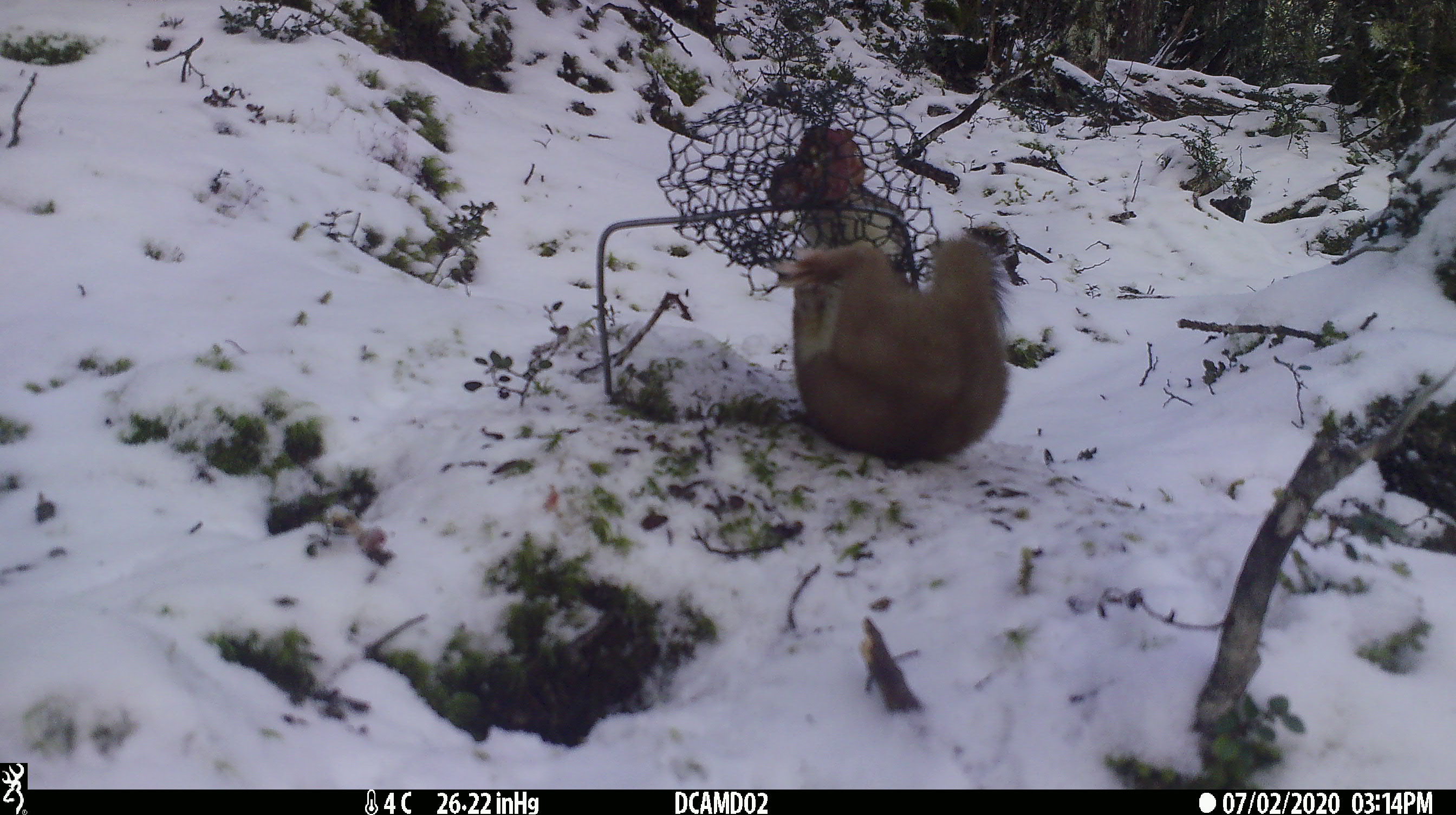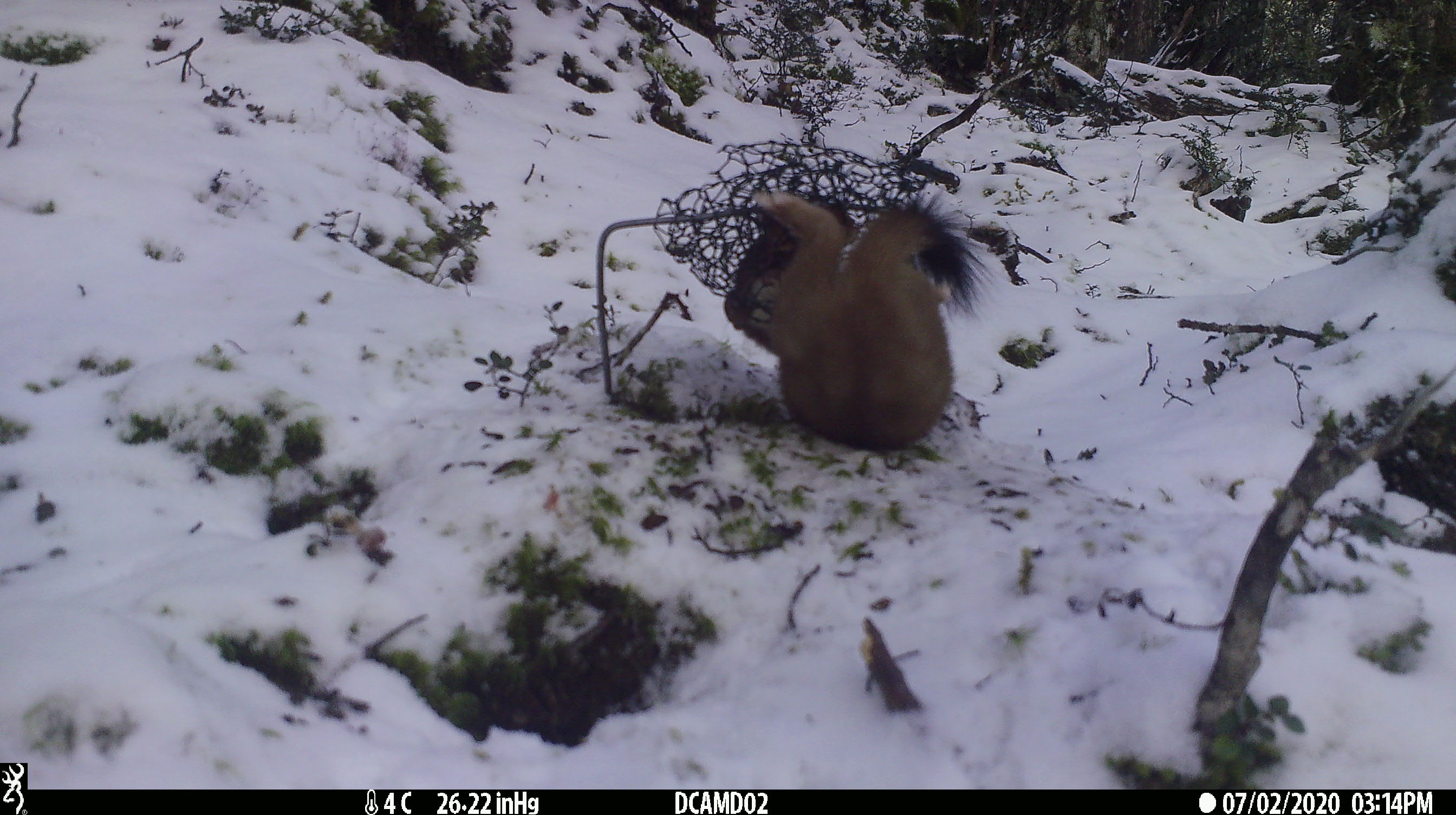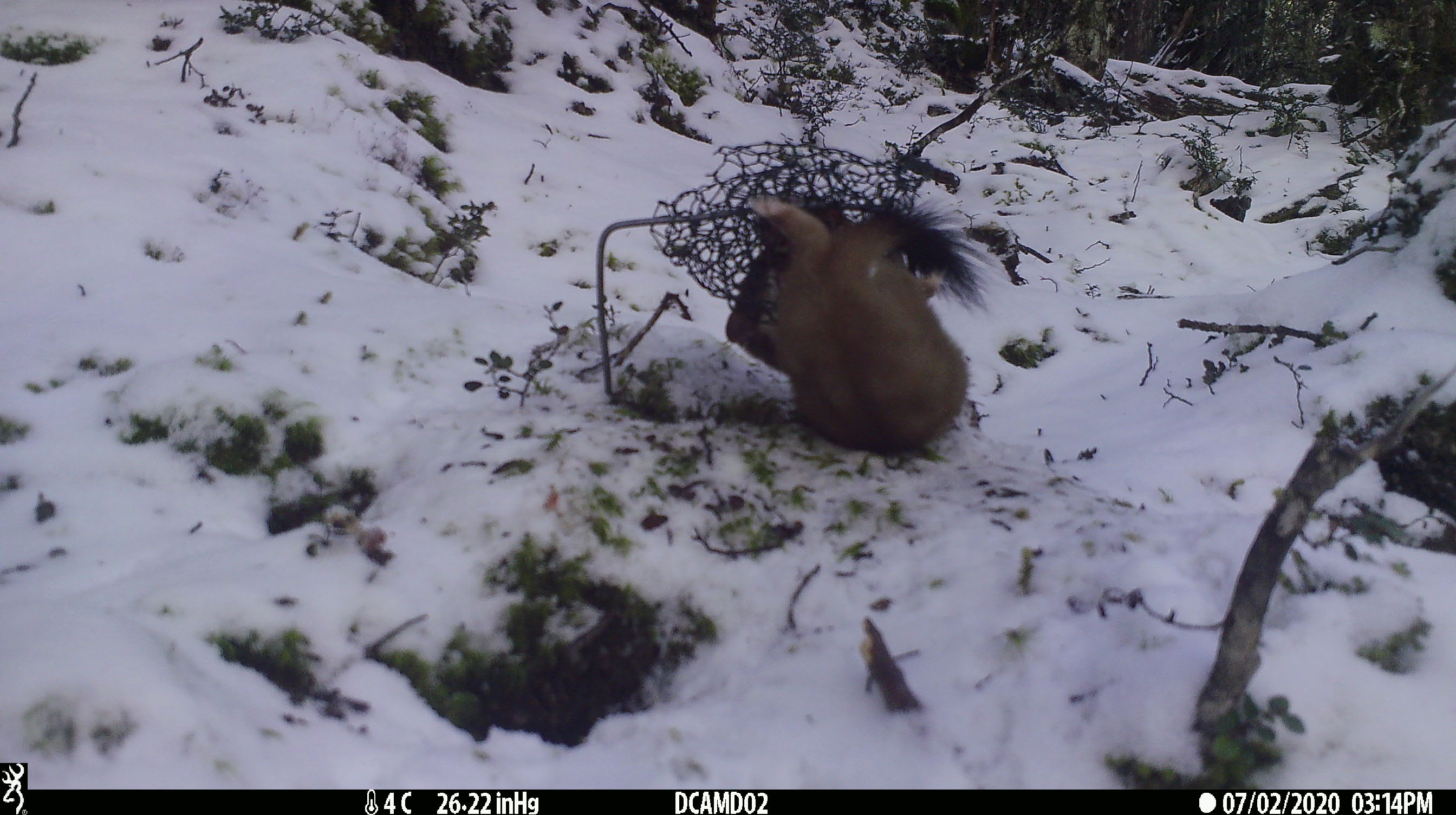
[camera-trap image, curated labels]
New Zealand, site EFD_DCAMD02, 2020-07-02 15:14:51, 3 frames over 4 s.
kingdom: Animalia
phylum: Chordata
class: Mammalia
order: Carnivora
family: Mustelidae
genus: Mustela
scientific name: Mustela erminea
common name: stoat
Stoat (Mustela erminea).